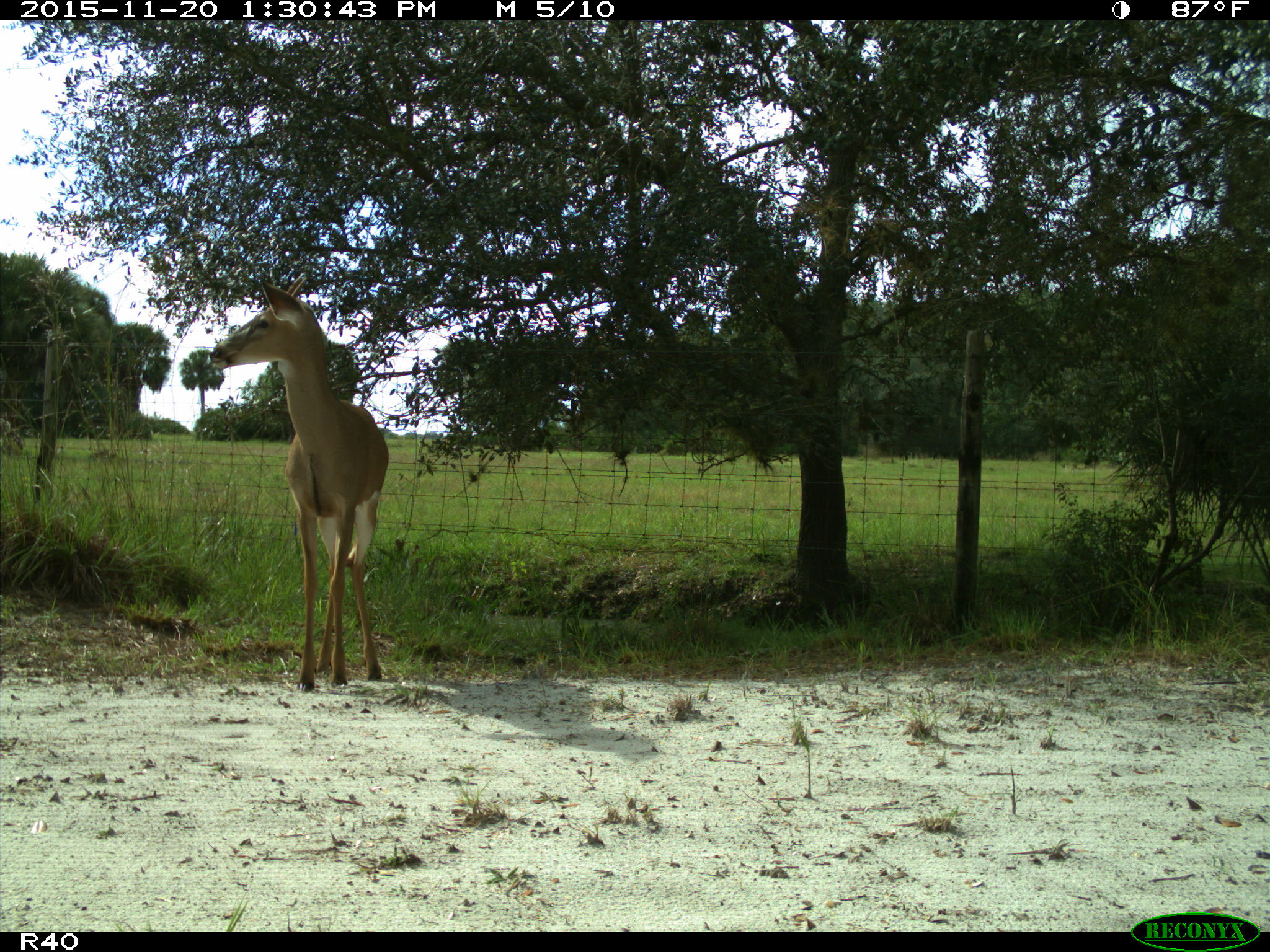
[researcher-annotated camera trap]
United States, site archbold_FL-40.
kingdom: Animalia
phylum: Chordata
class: Mammalia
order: Artiodactyla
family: Cervidae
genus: Odocoileus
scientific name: Odocoileus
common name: deer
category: unidentified deer